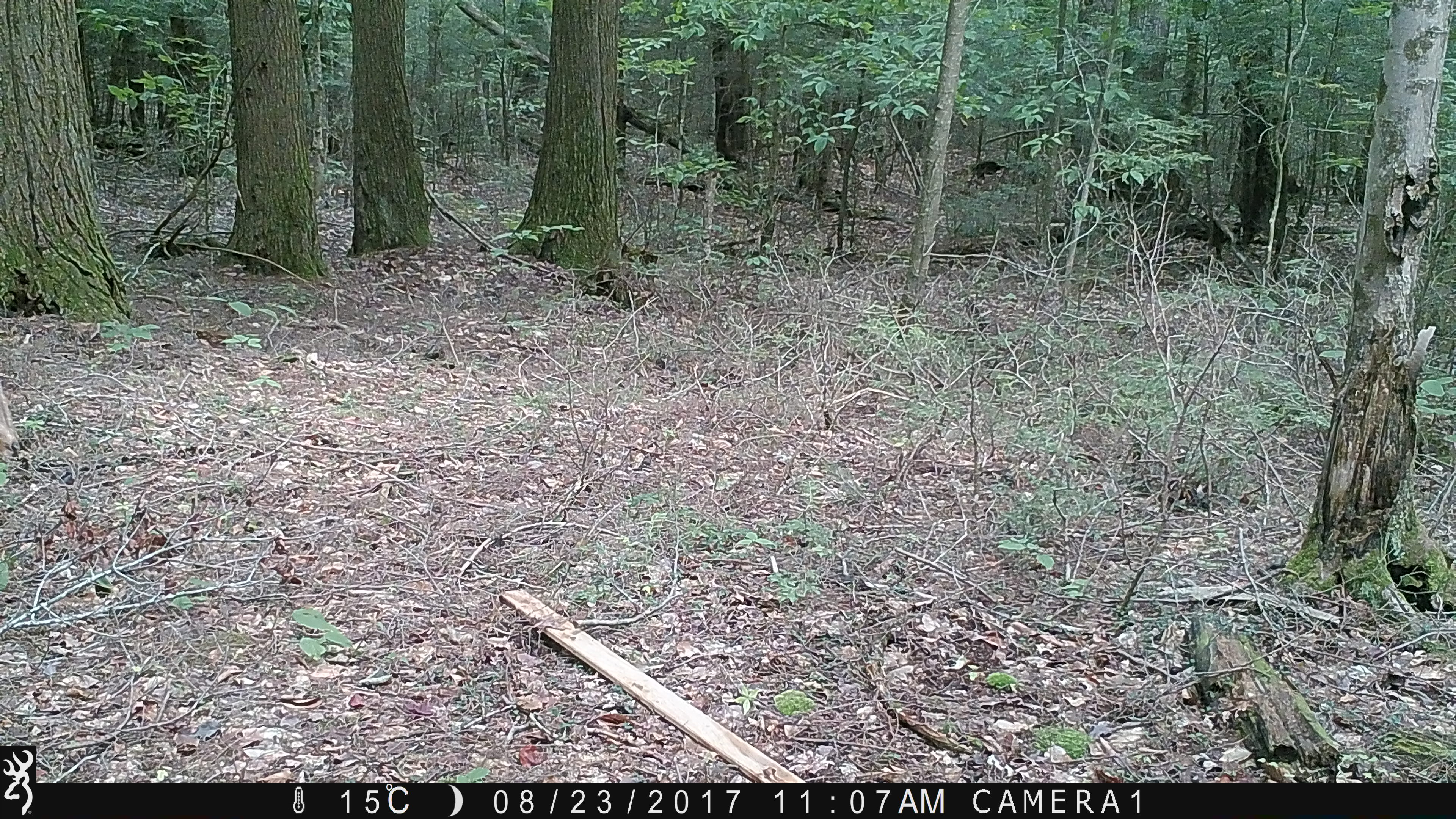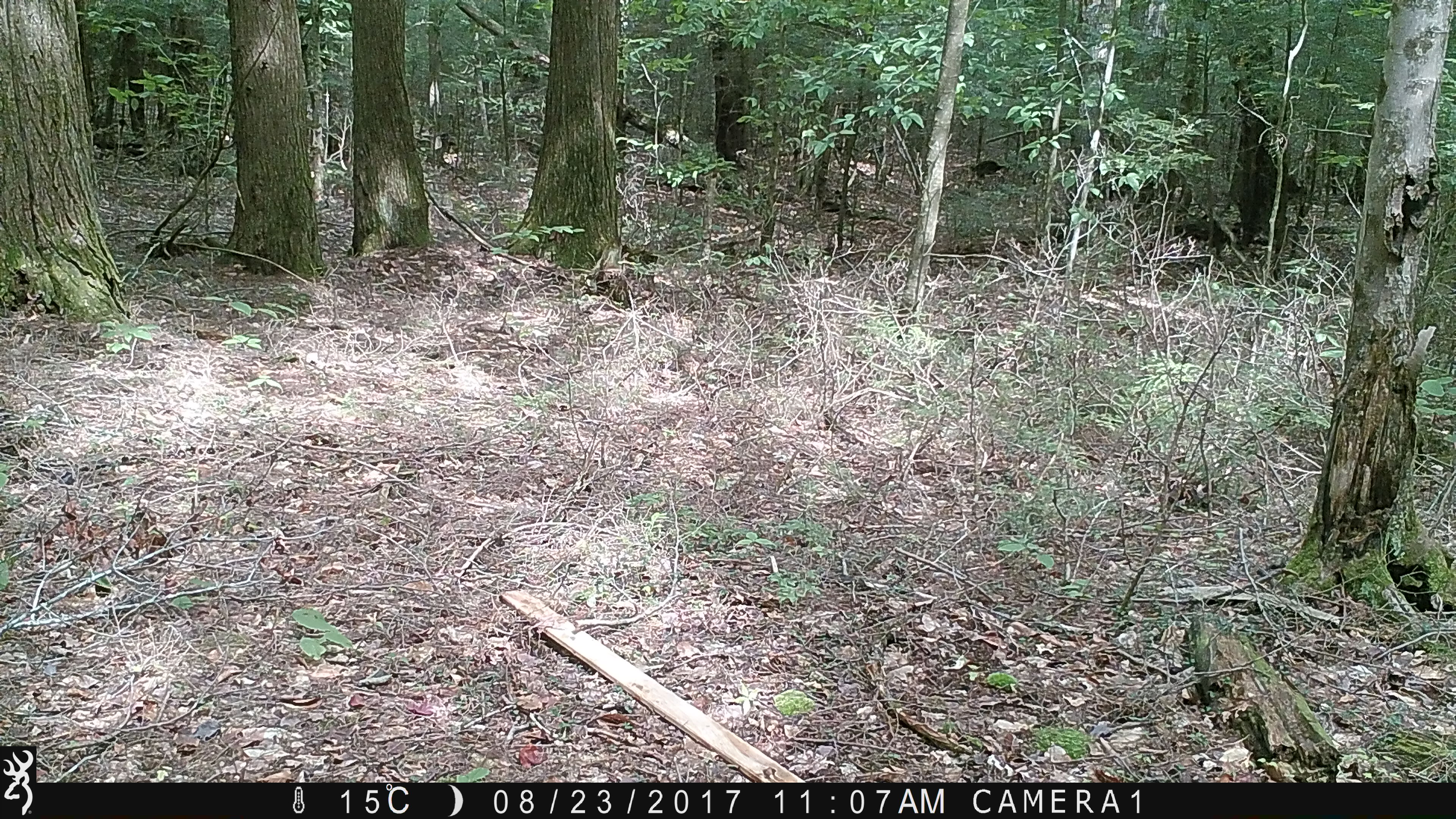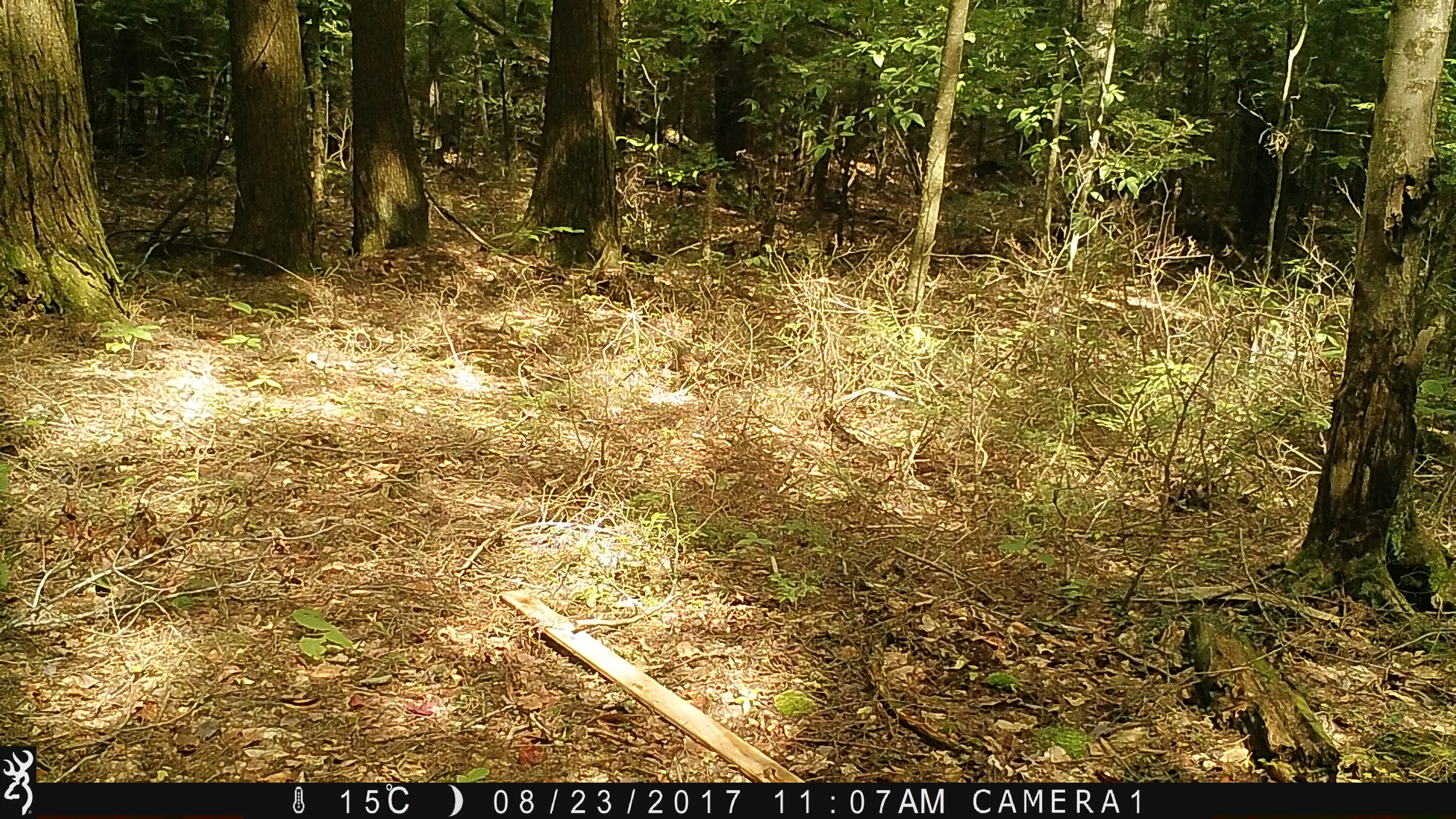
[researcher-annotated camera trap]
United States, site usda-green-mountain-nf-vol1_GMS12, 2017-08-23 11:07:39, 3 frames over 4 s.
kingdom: Animalia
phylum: Chordata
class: Mammalia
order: Artiodactyla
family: Cervidae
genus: Odocoileus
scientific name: Odocoileus virginianus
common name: white-tailed deer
White-tailed deer (Odocoileus virginianus).